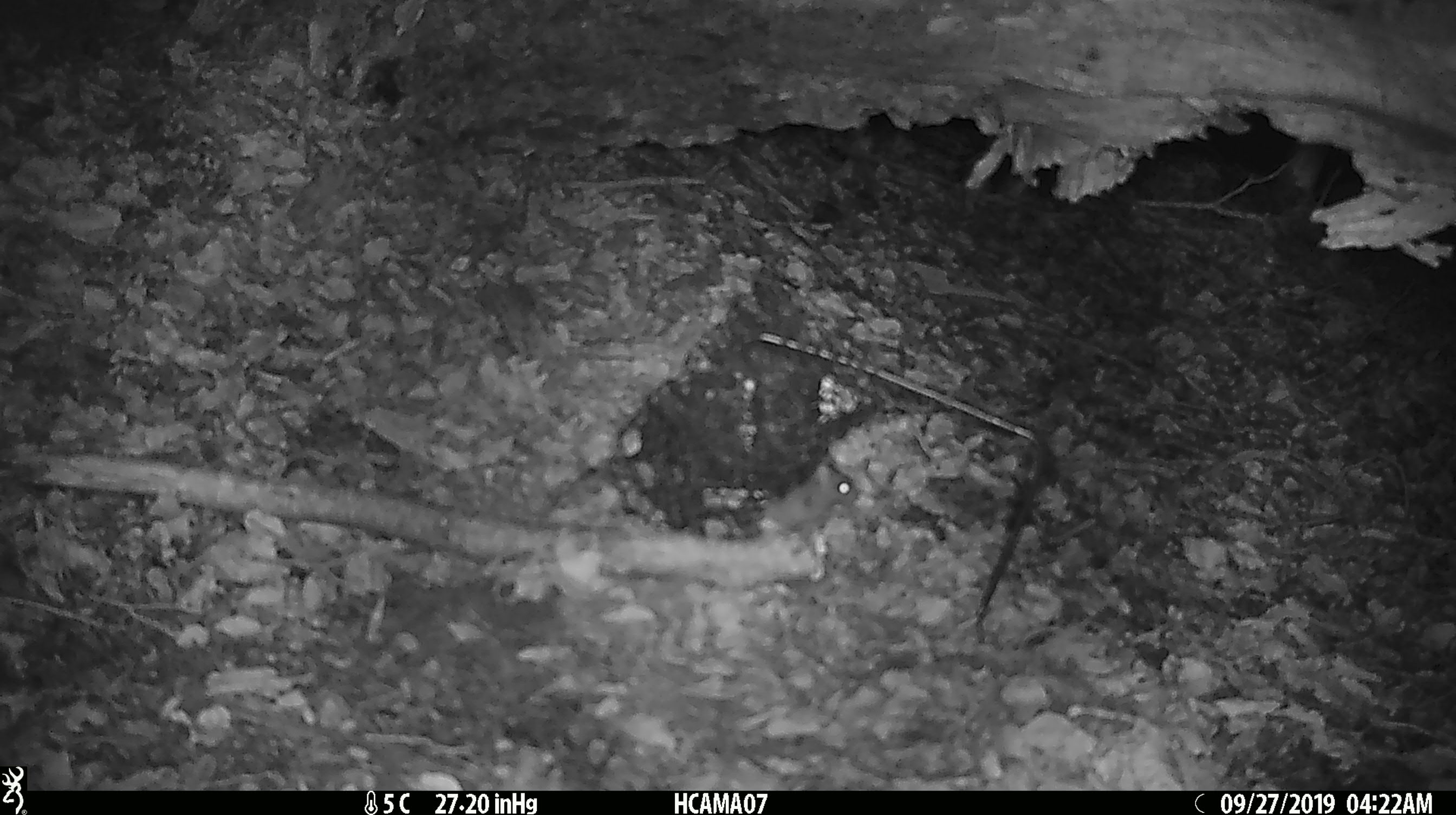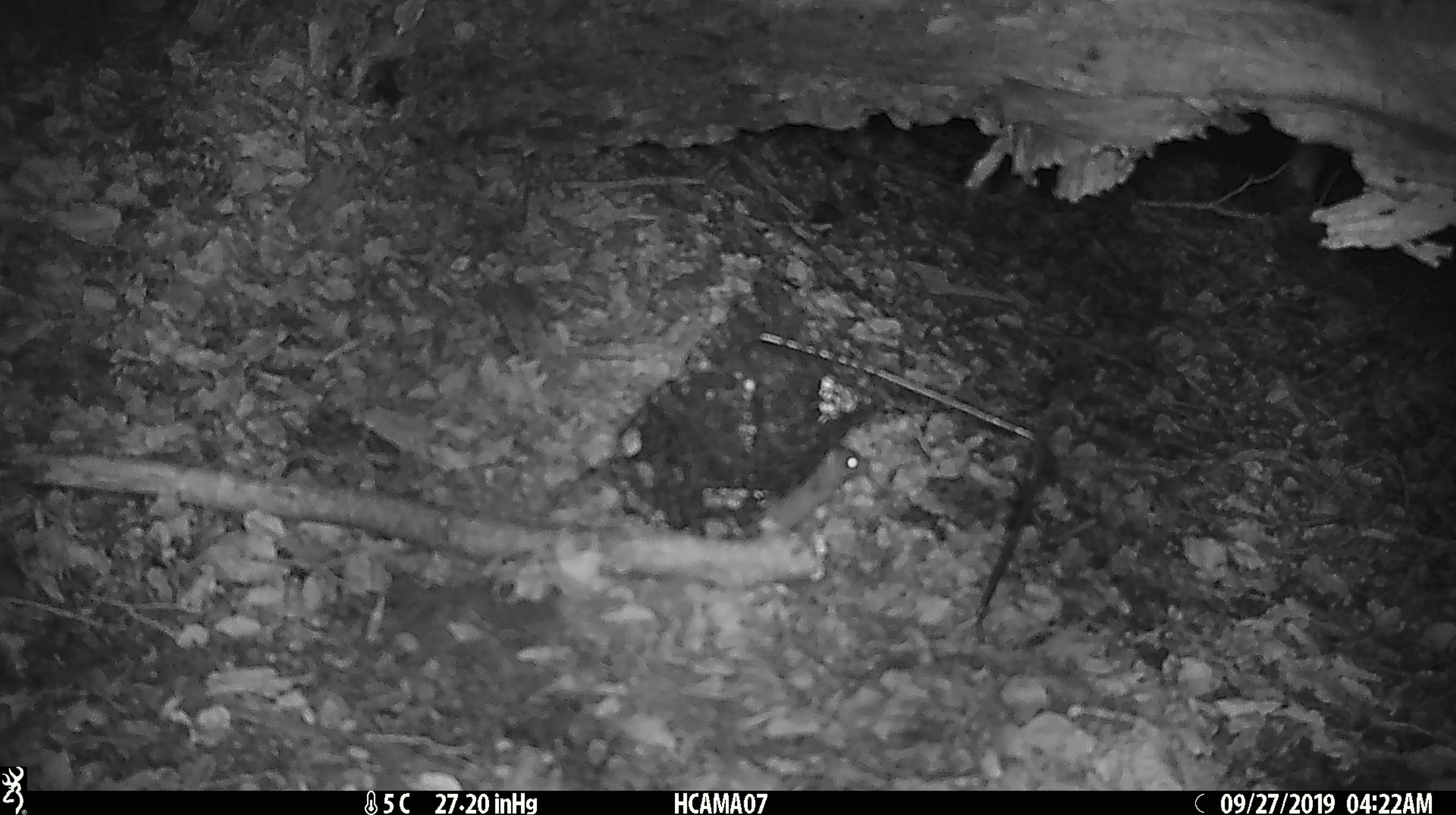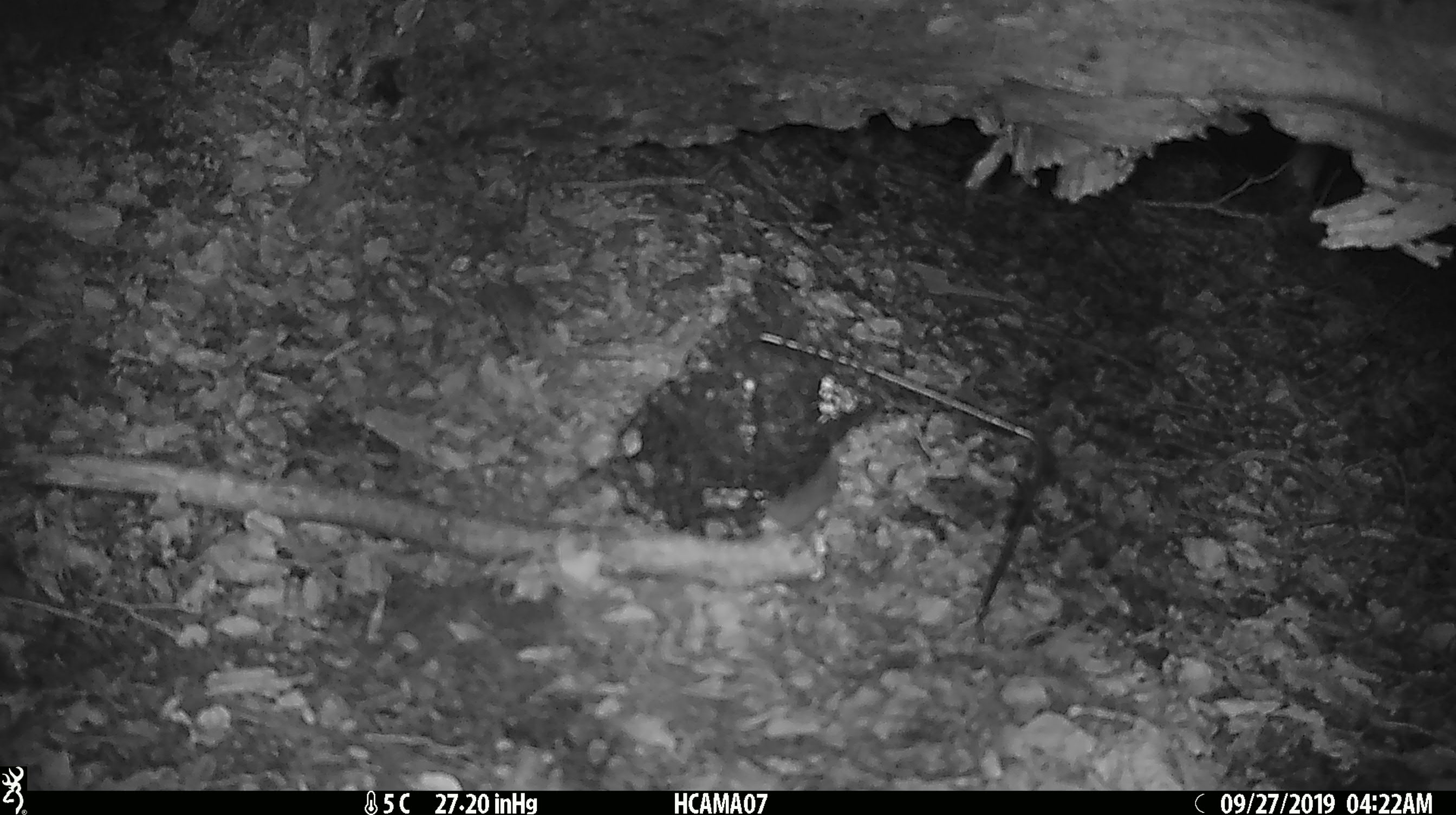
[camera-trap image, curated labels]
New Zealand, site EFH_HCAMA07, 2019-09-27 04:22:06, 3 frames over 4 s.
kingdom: Animalia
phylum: Chordata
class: Mammalia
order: Rodentia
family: Muridae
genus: Mus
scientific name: Mus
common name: mouse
Mouse (Mus).